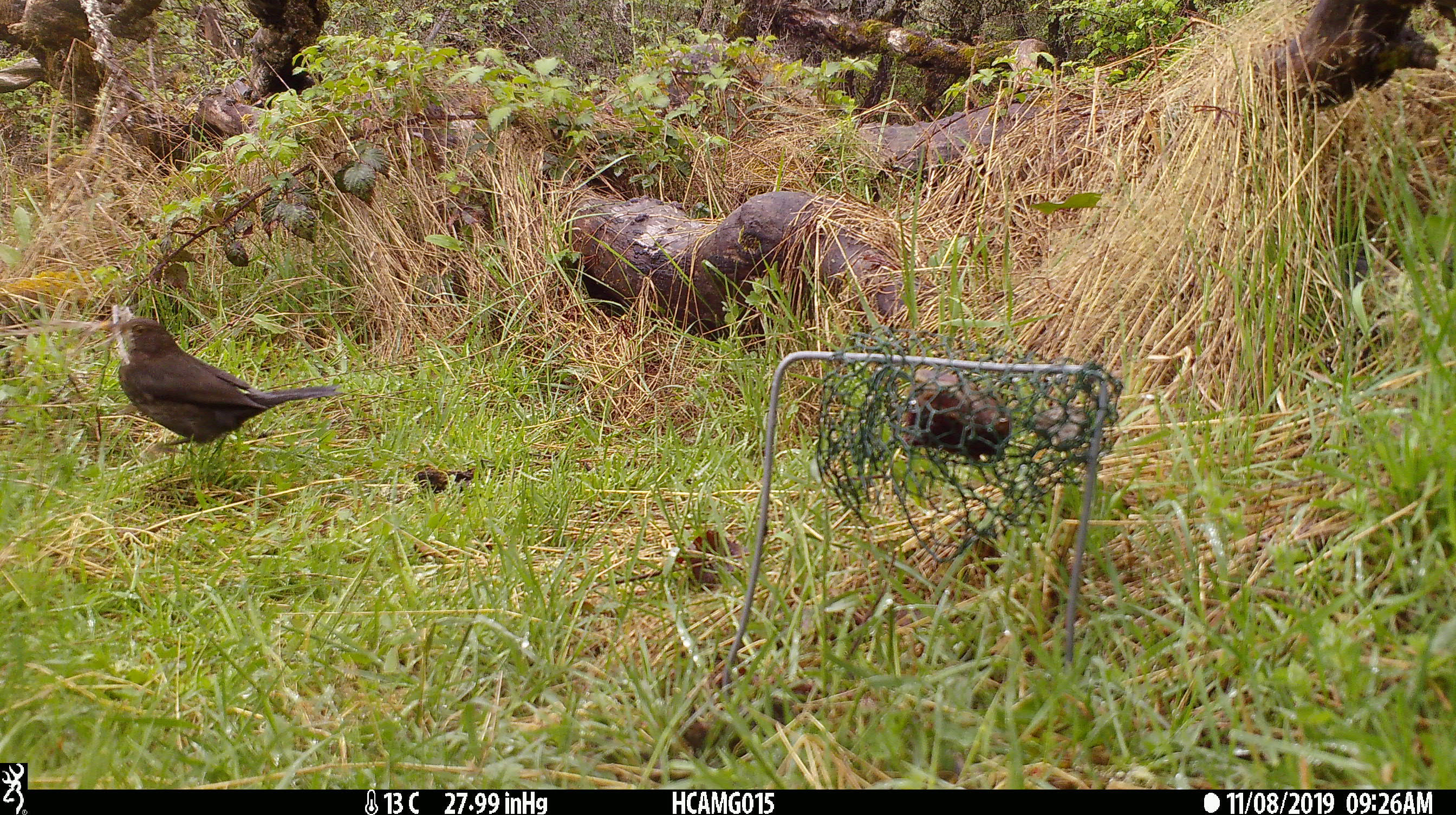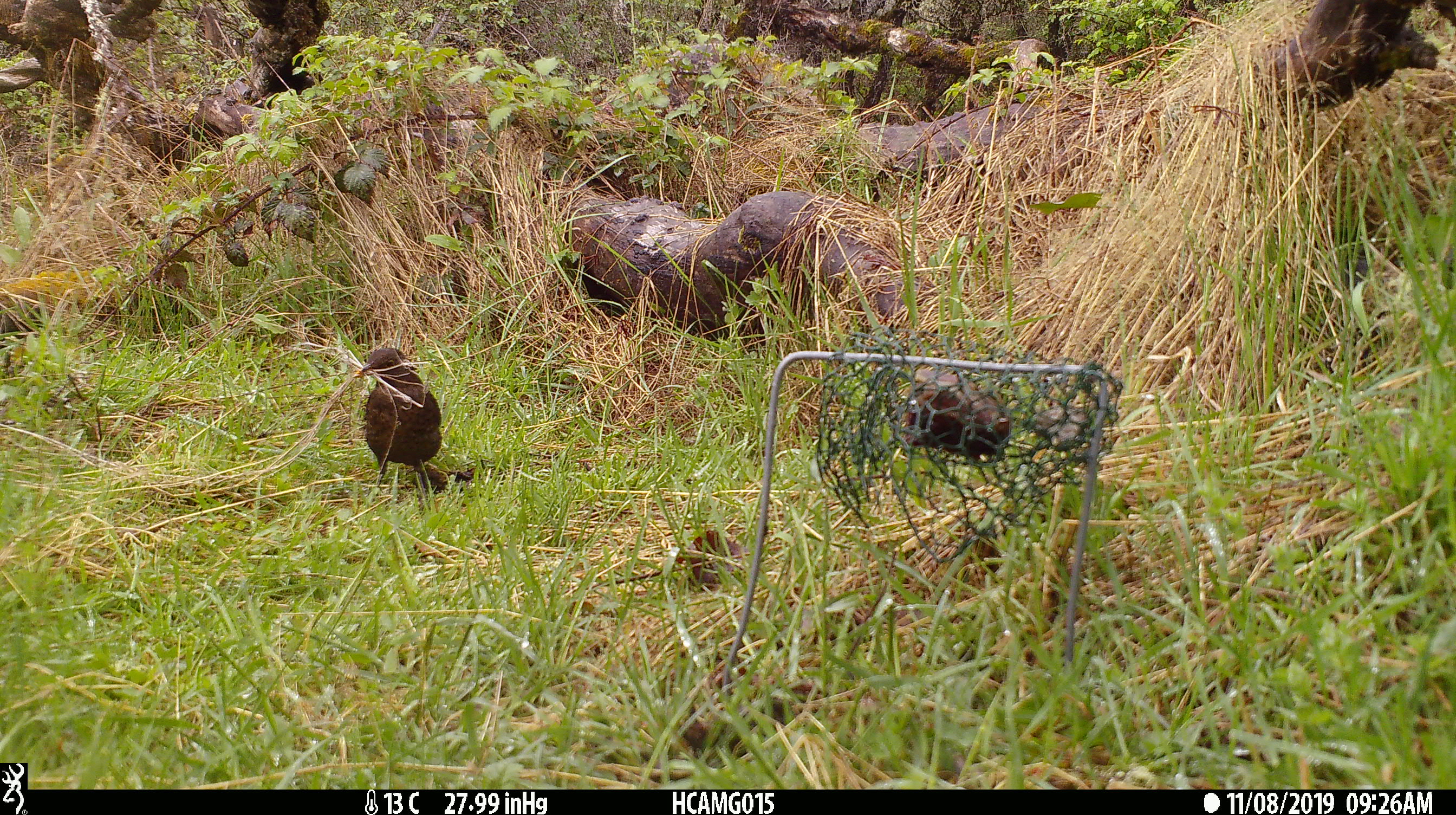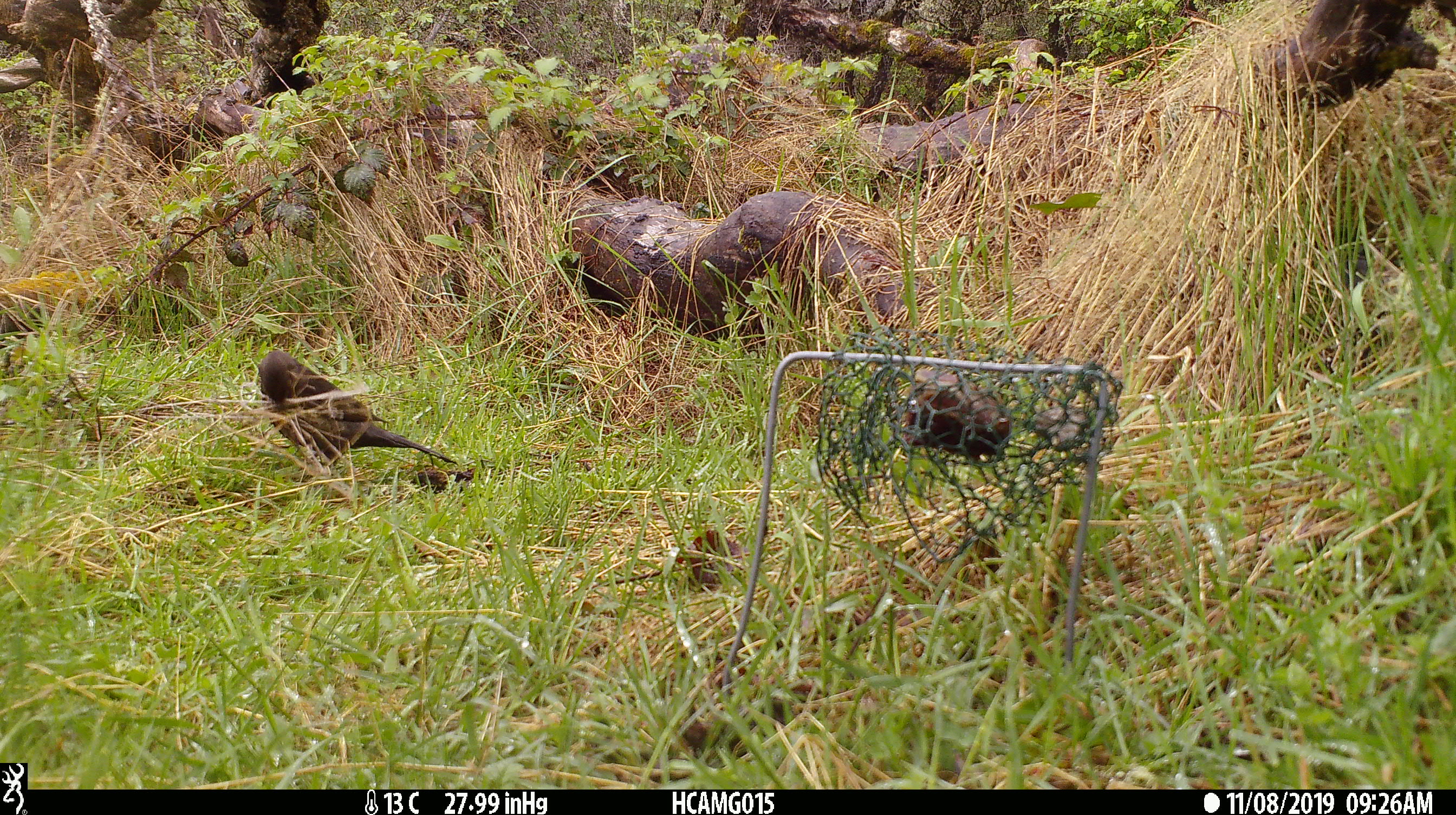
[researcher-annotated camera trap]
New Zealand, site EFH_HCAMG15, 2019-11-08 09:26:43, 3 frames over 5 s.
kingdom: Animalia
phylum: Chordata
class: Aves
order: Passeriformes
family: Turdidae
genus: Turdus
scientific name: Turdus merula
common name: eurasian blackbird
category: blackbird